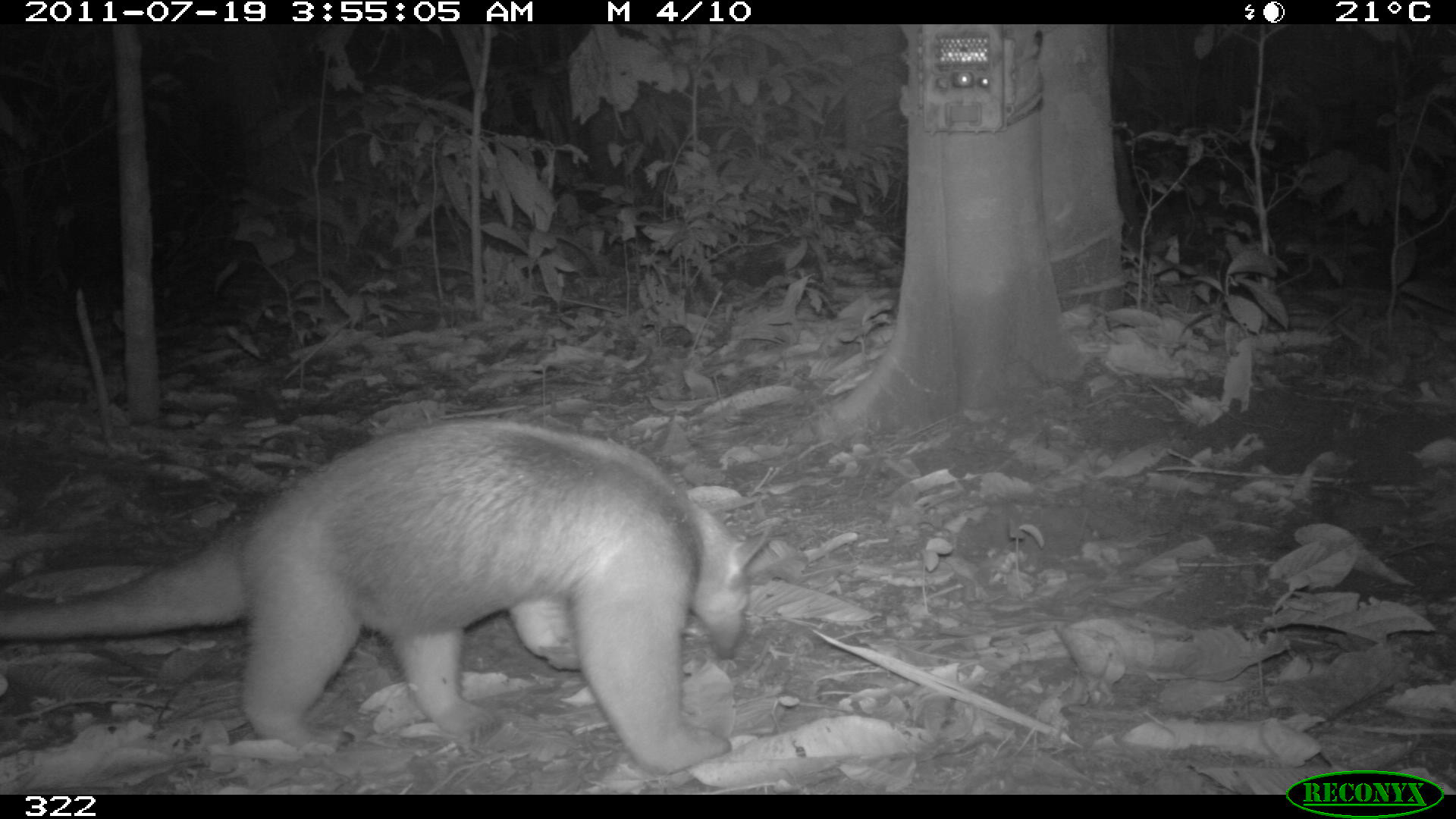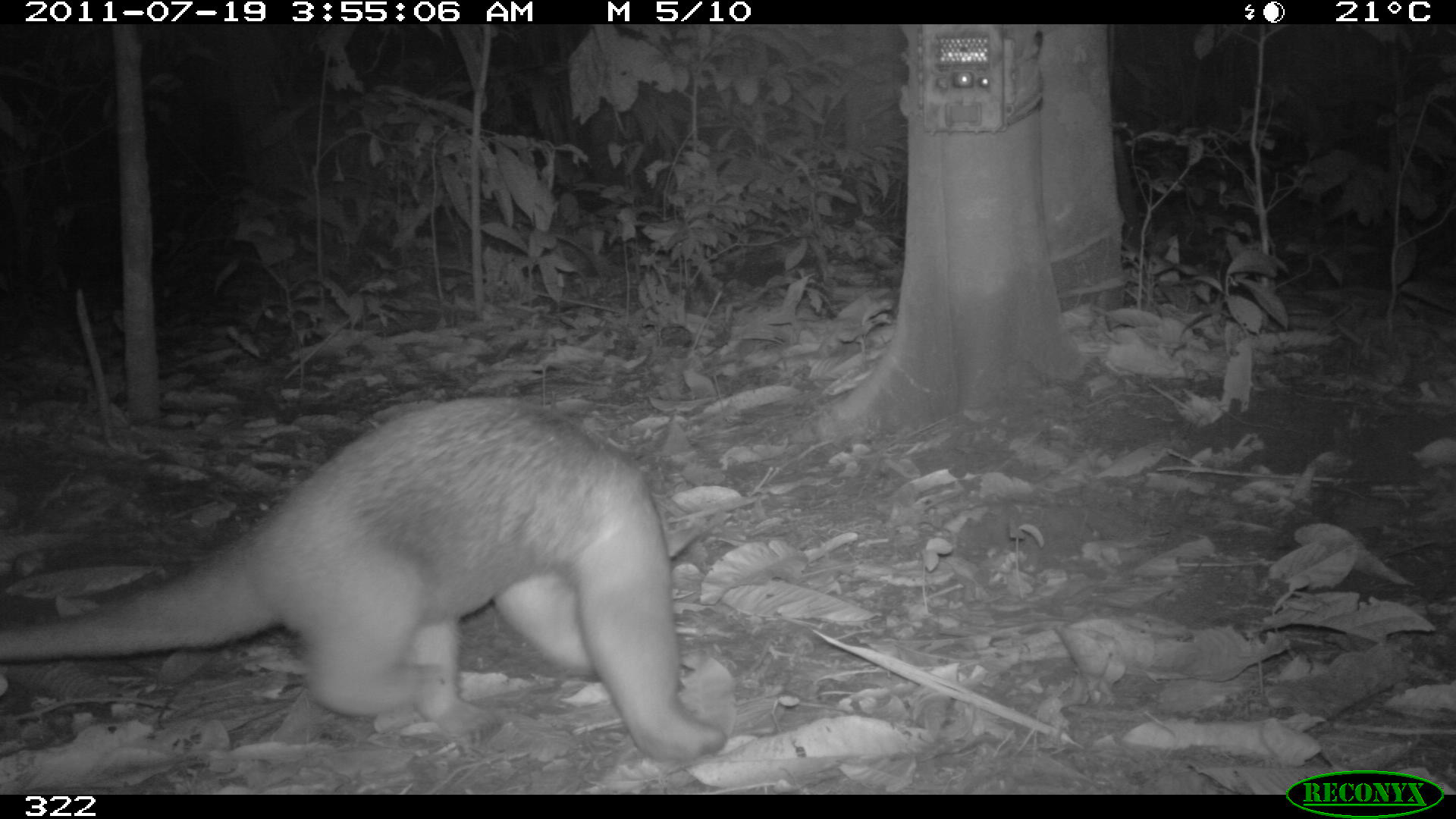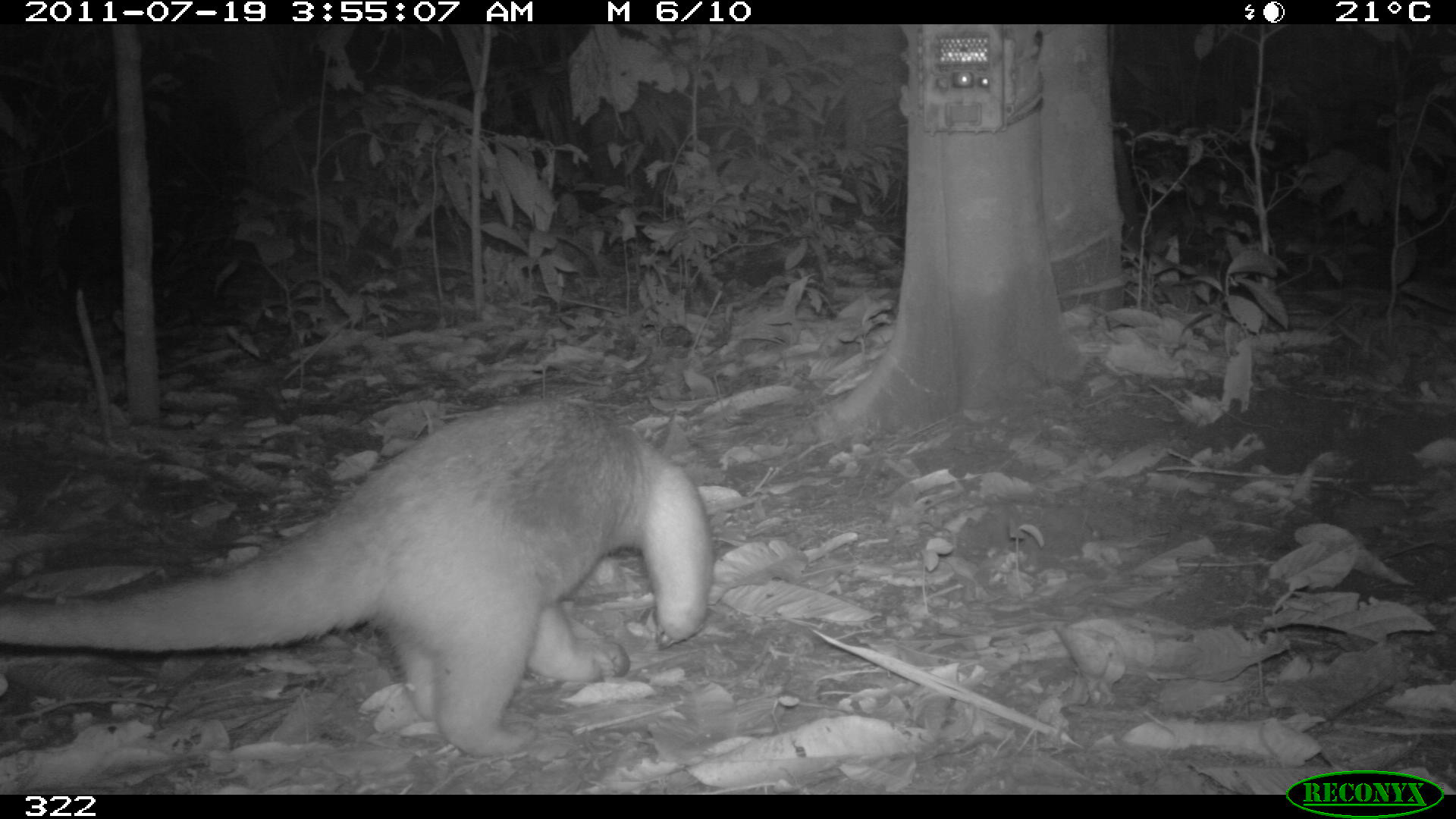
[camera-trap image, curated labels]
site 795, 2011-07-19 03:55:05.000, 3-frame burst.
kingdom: Animalia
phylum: Chordata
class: Mammalia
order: Pilosa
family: Myrmecophagidae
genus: Tamandua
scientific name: Tamandua tetradactyla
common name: southern tamandua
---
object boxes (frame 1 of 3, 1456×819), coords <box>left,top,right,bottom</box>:
tamandua tetradactyla: <box>0,420,768,764</box>